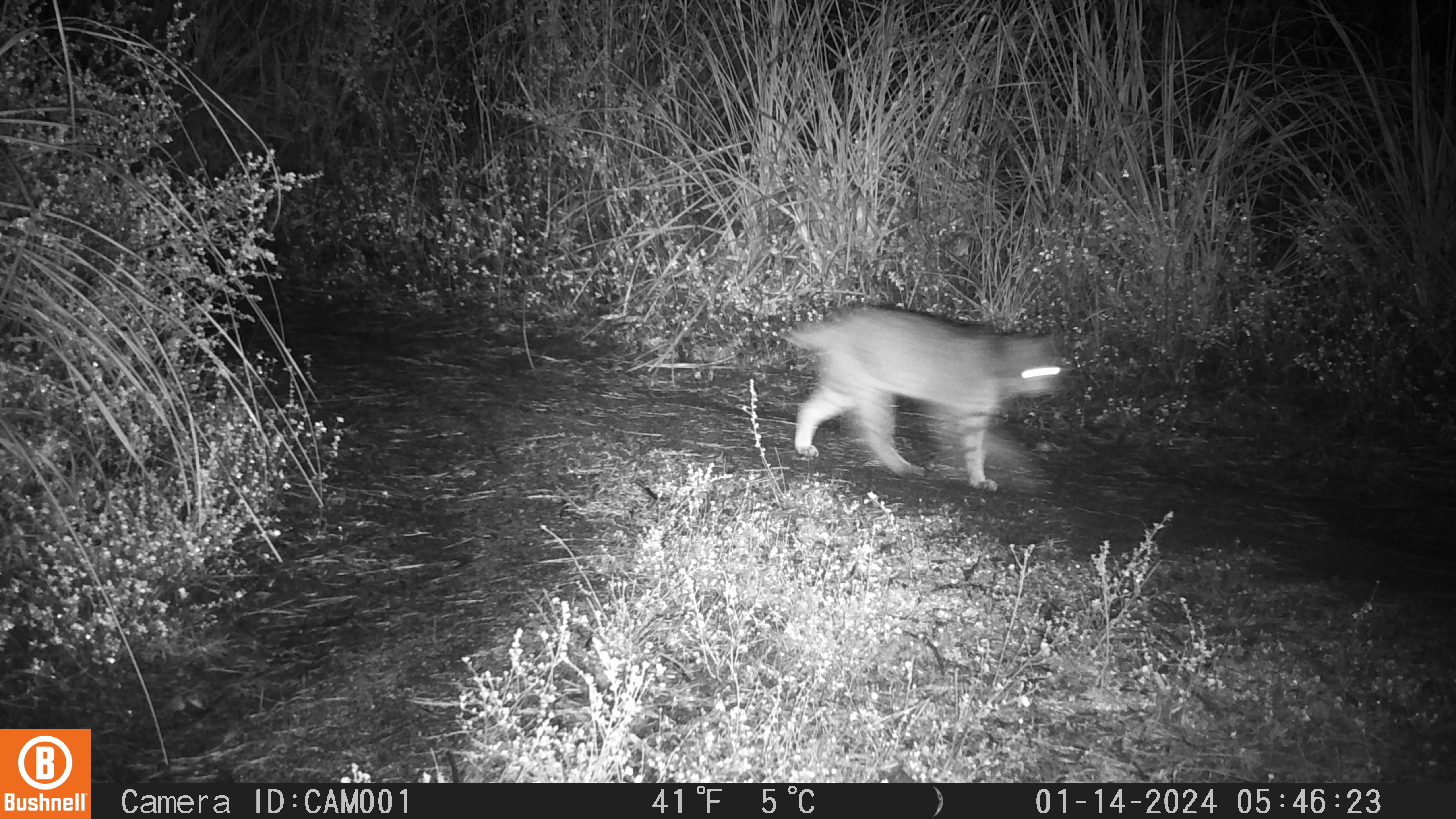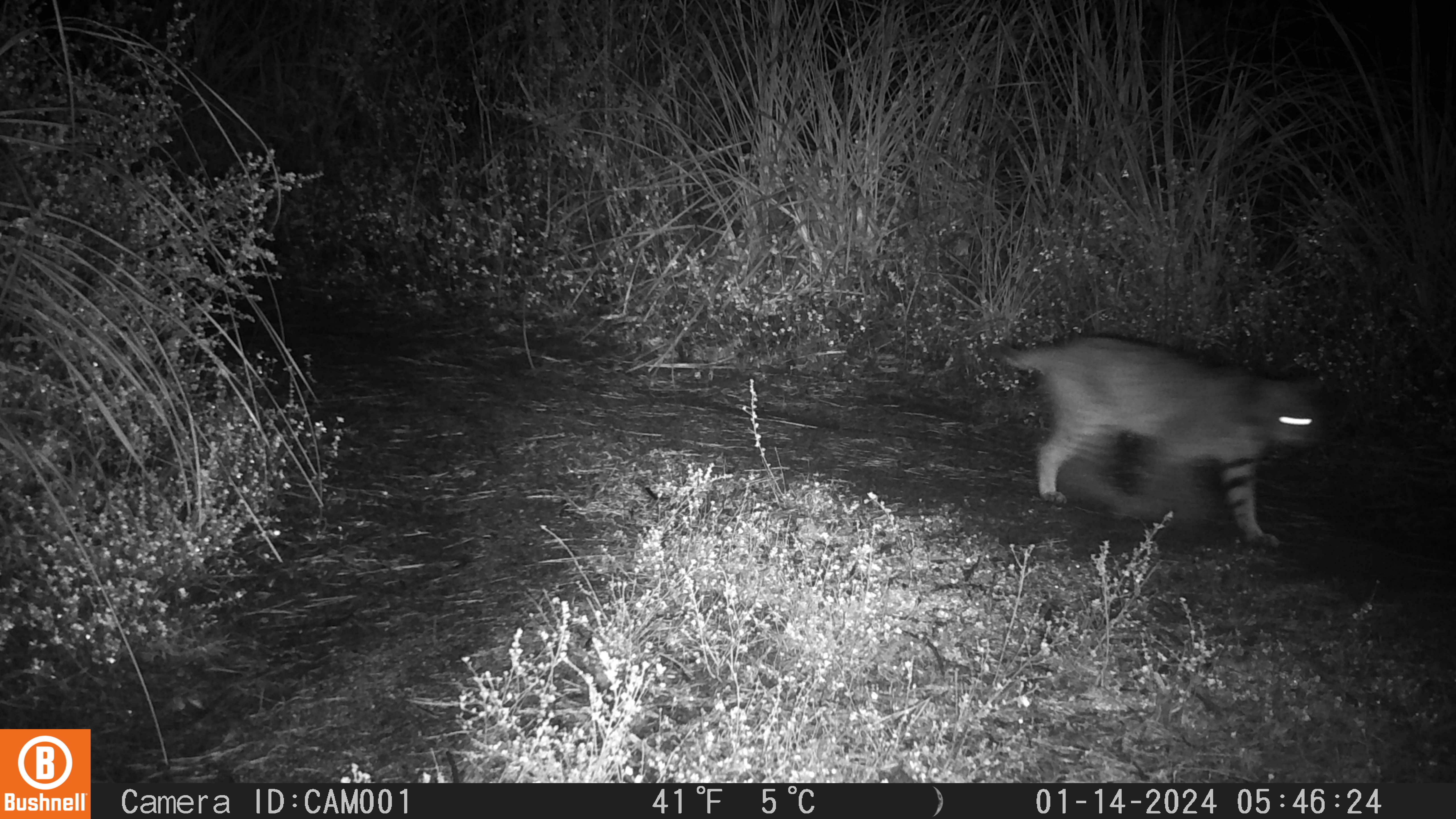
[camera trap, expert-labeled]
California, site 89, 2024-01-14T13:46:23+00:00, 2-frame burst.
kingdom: Animalia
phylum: Chordata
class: Mammalia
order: Carnivora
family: Felidae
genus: Lynx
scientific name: Lynx rufus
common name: bobcat